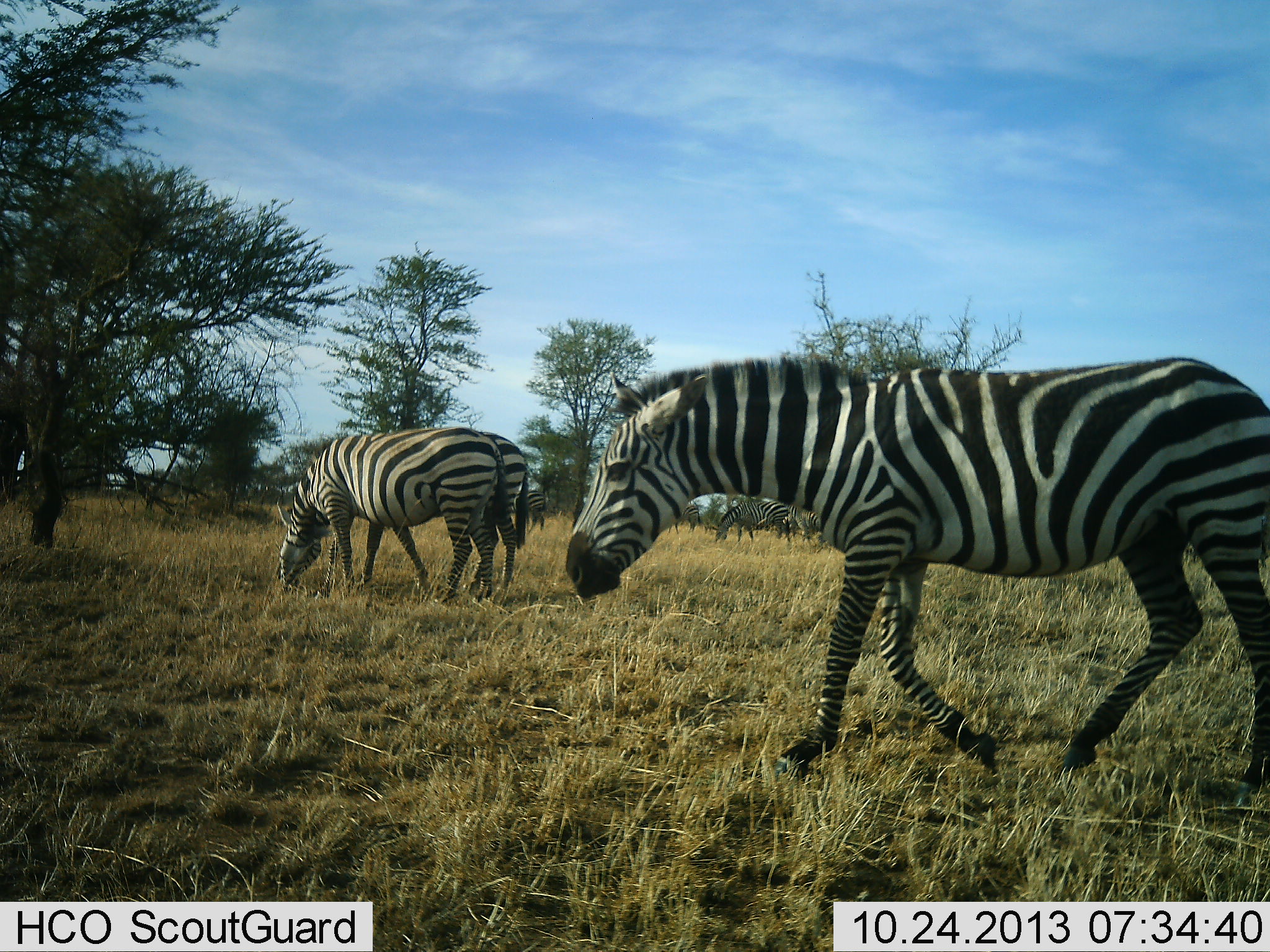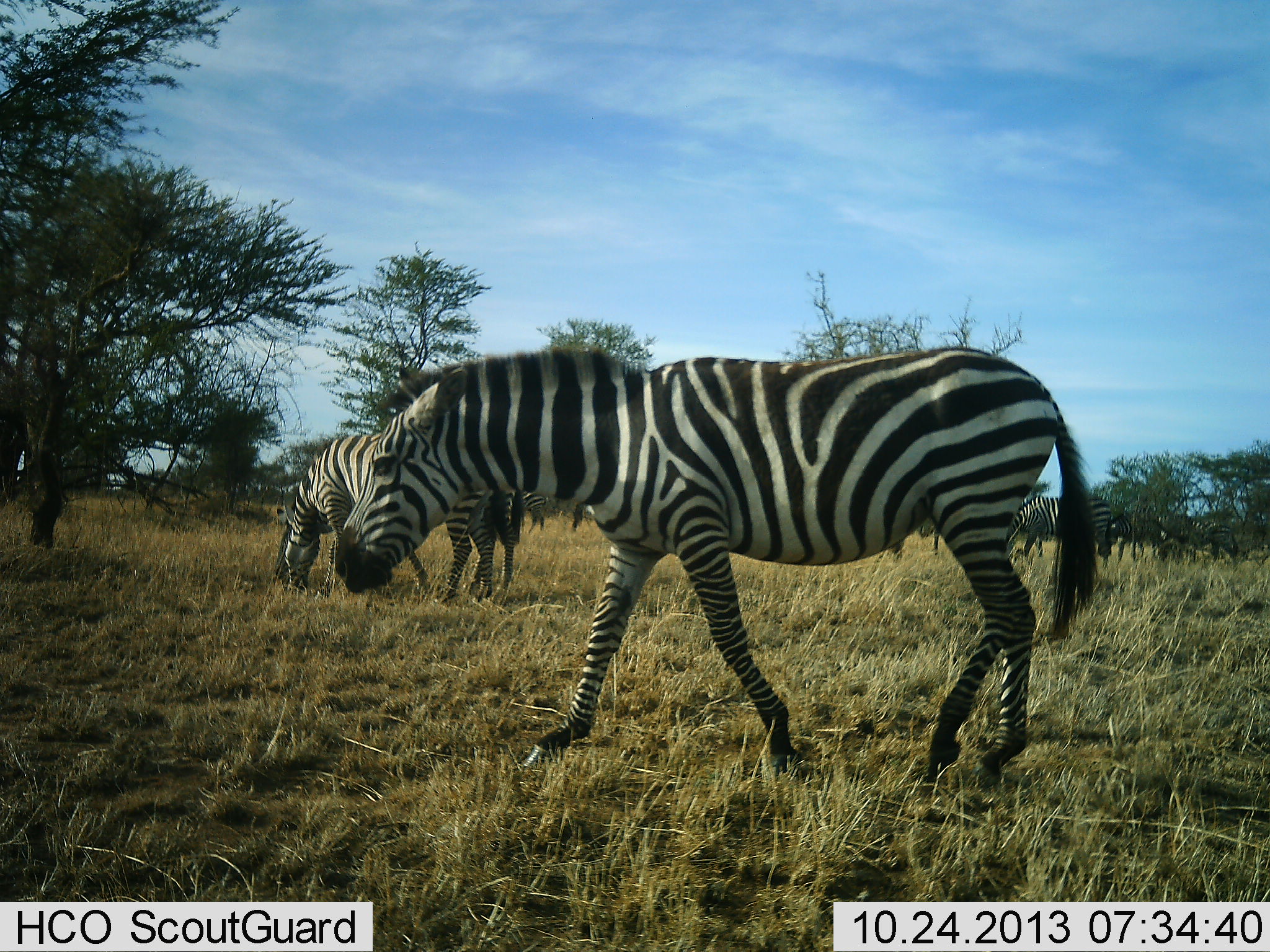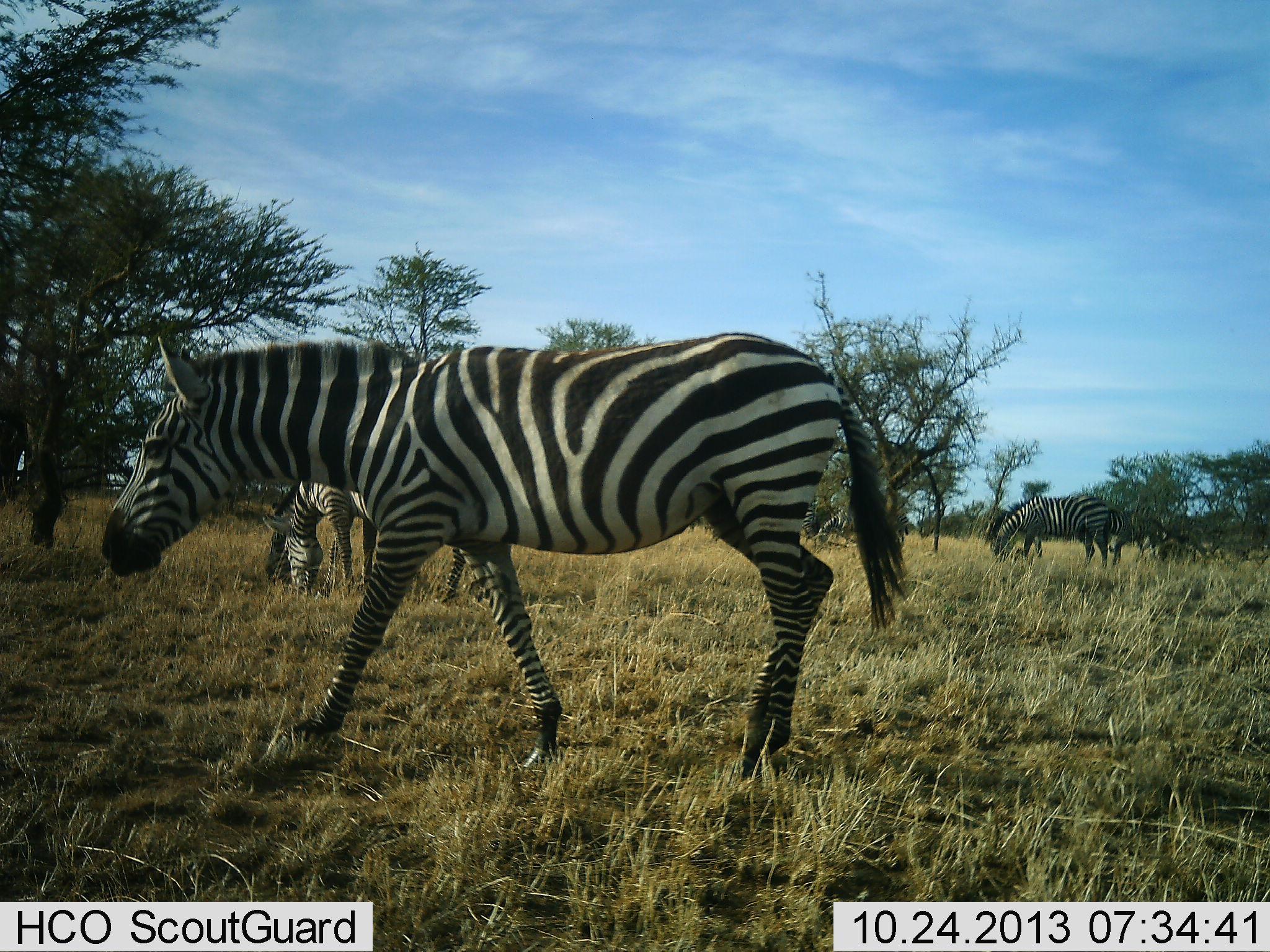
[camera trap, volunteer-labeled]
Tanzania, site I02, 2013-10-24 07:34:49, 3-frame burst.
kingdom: Animalia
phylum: Chordata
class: Mammalia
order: Perissodactyla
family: Equidae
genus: Equus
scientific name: Equus quagga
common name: plains zebra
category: zebra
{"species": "zebra (plains zebra) (Equus quagga)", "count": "6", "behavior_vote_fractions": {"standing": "36%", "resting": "0%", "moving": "100%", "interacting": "0%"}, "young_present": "0%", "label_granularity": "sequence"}